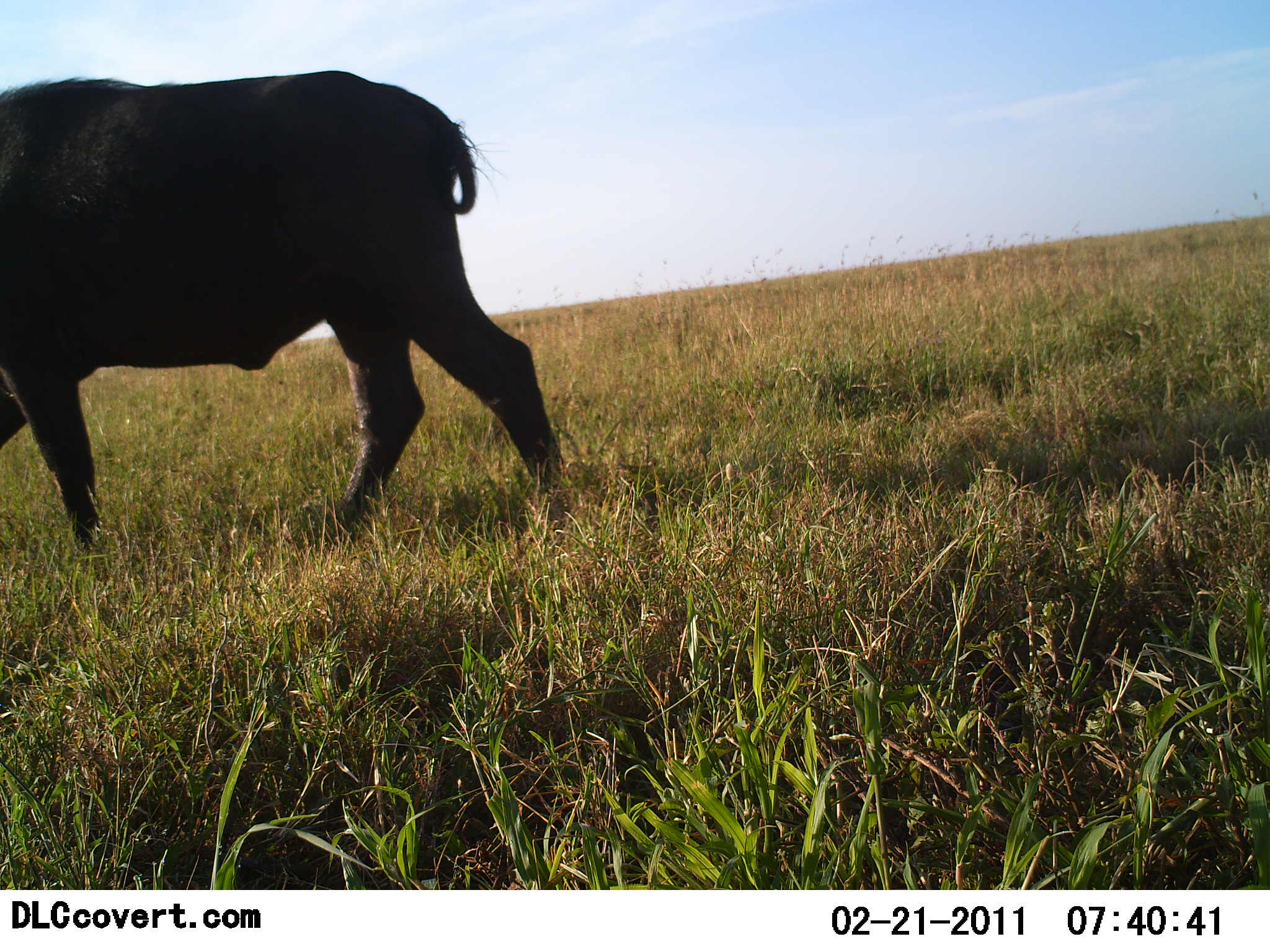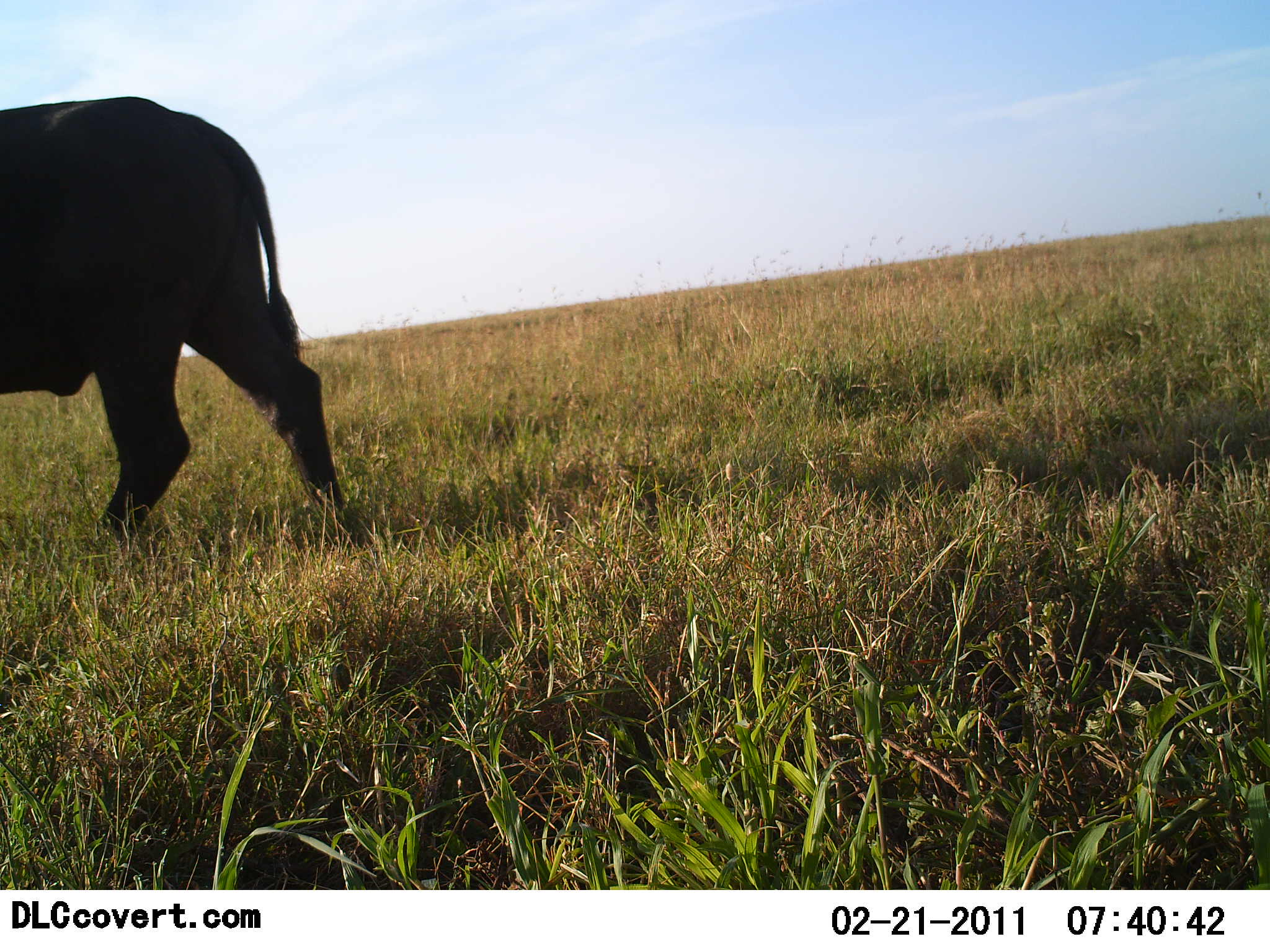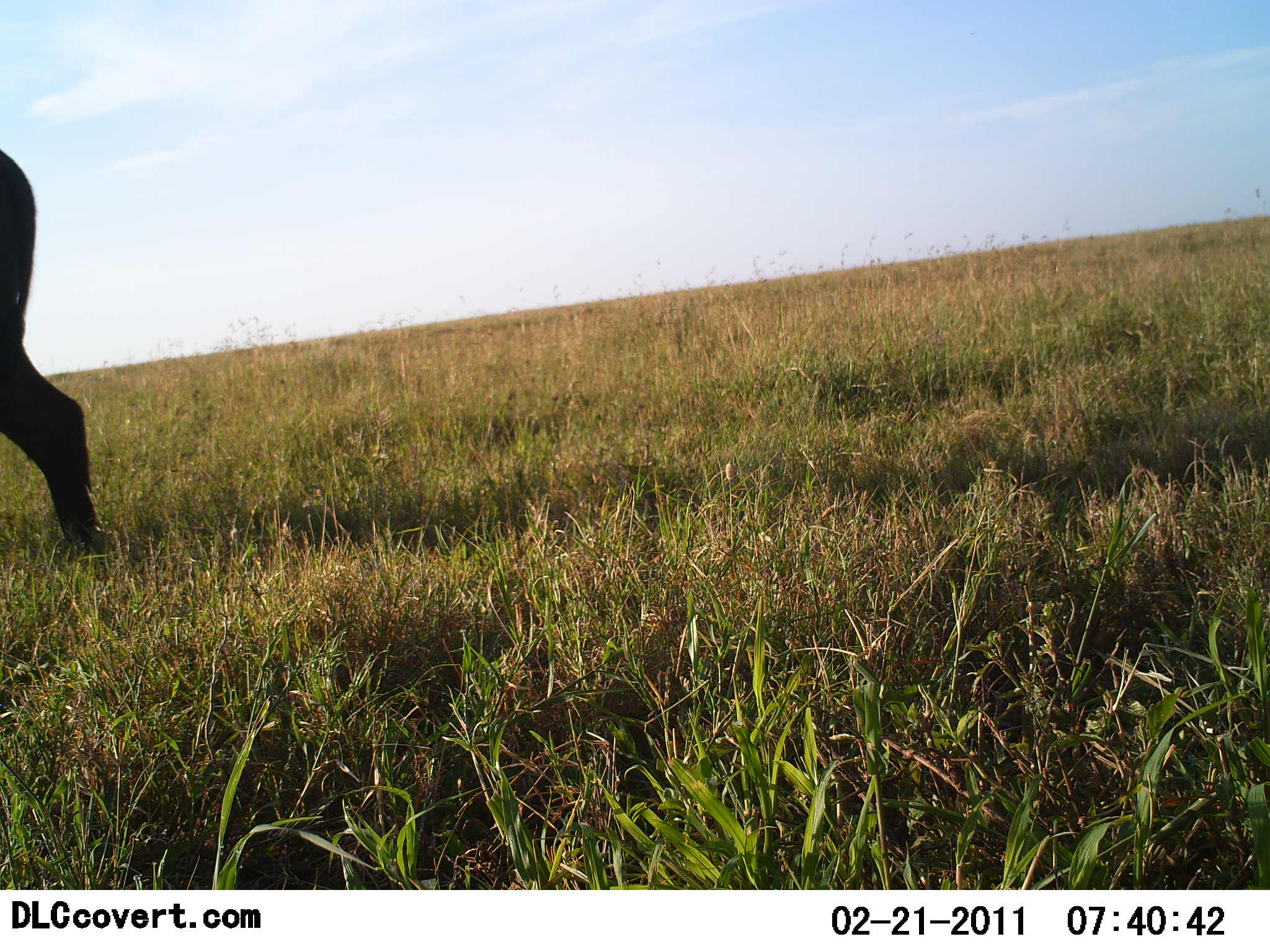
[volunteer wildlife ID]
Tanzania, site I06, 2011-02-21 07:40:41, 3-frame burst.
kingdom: Animalia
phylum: Chordata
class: Mammalia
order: Artiodactyla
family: Bovidae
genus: Syncerus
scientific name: Syncerus caffer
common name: cape buffalo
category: buffalo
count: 1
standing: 0%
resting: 0%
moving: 100%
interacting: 0%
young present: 0%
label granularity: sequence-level